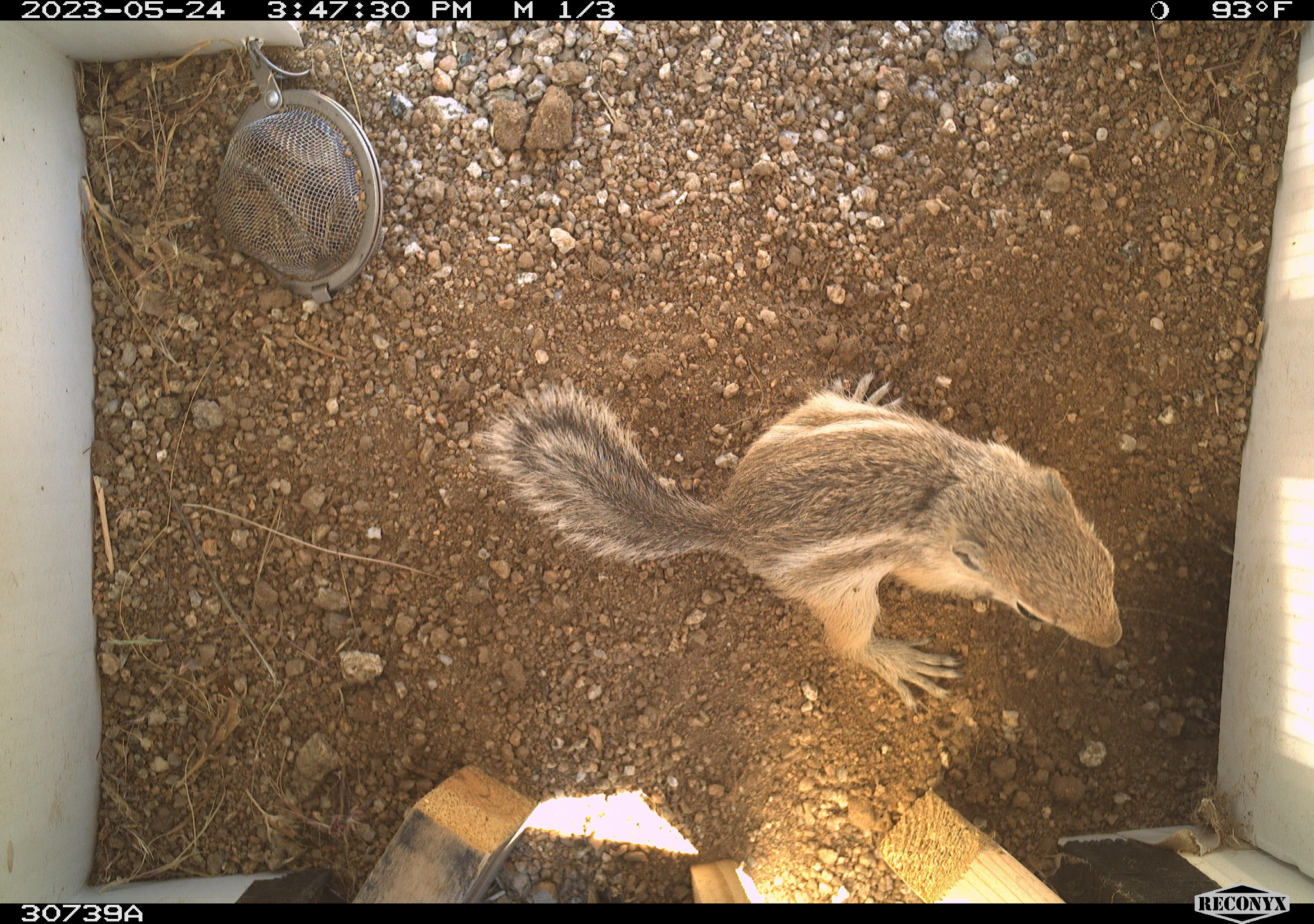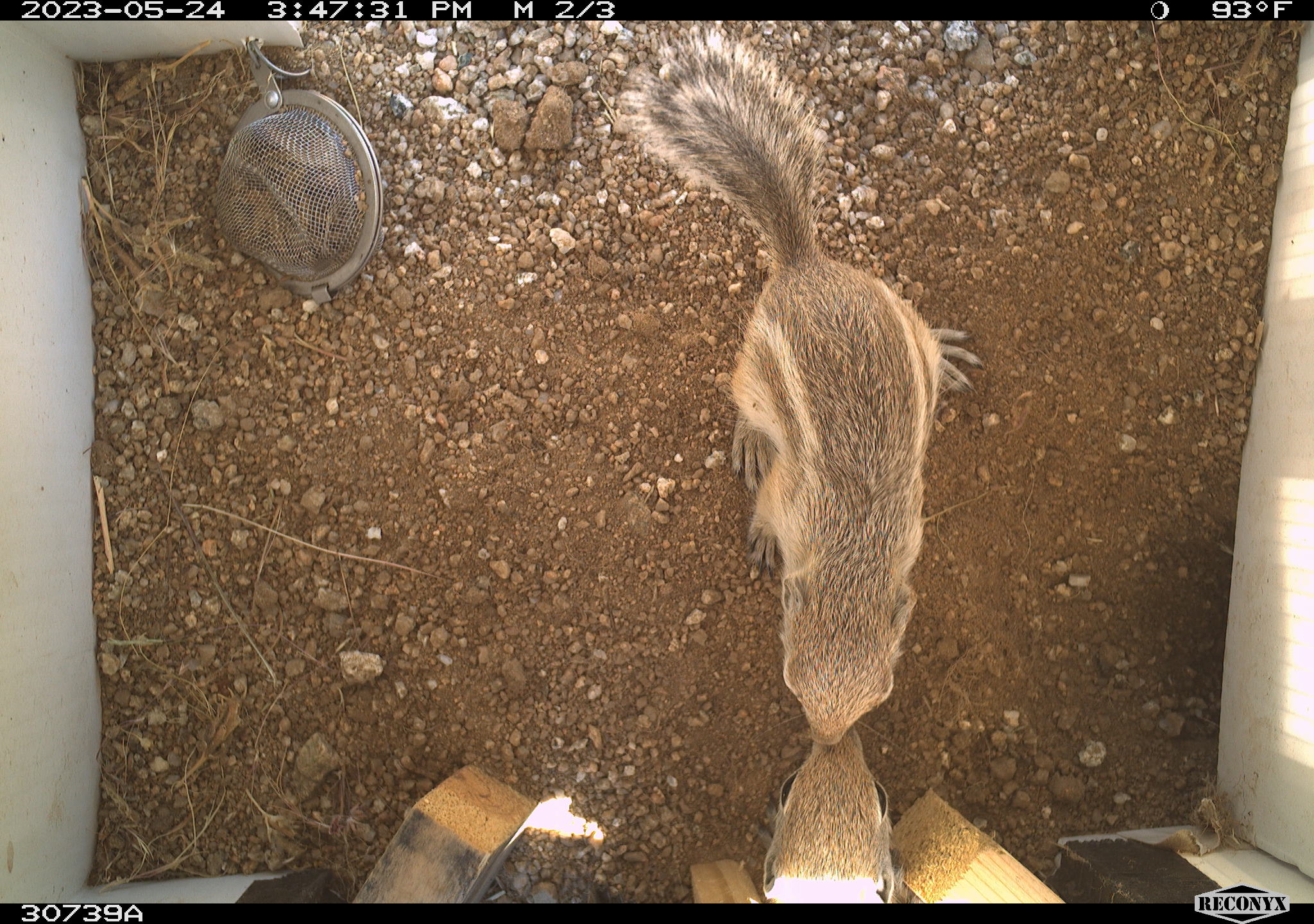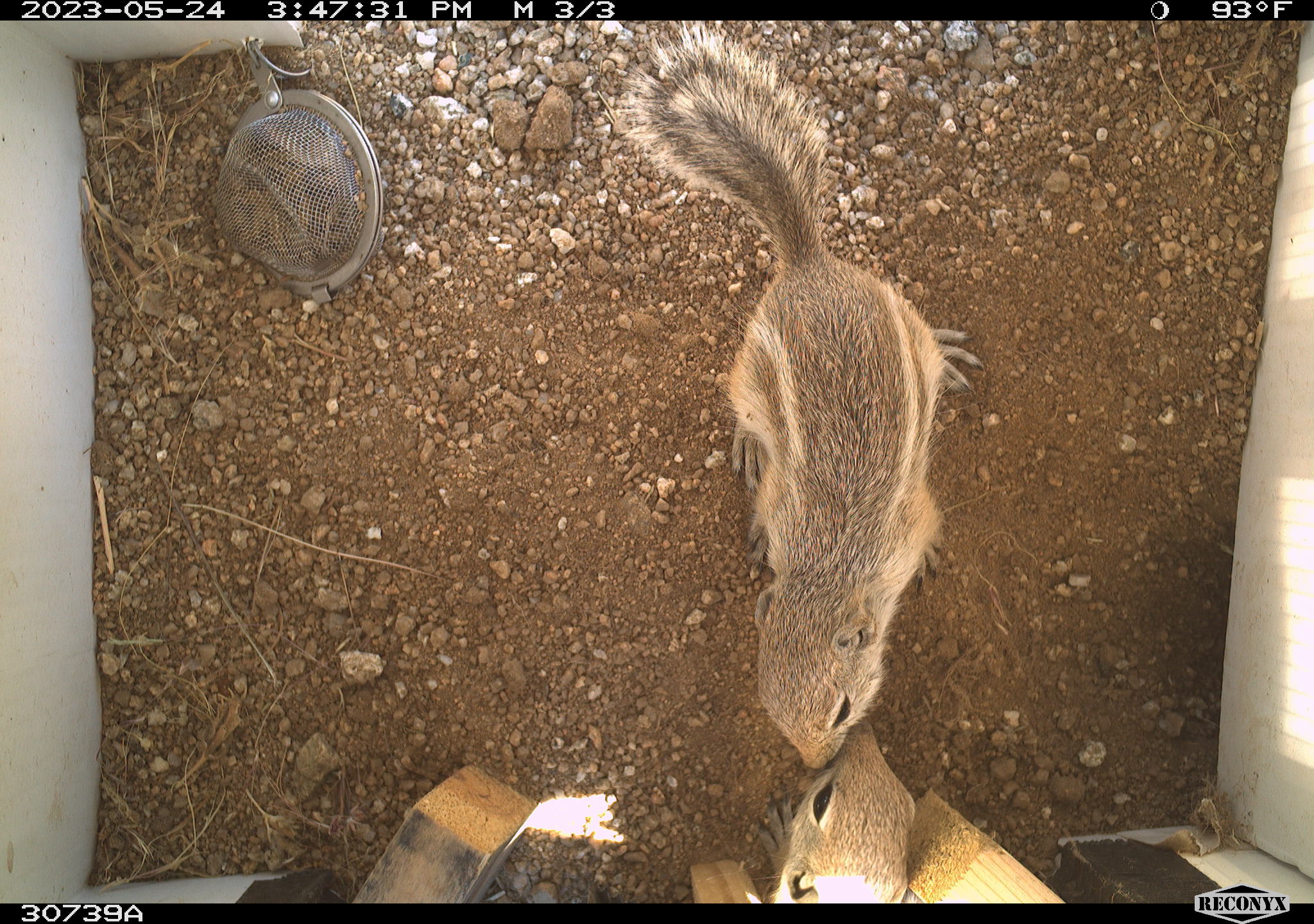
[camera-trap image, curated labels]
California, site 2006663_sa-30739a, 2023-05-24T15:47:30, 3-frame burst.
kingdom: Animalia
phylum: Chordata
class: Mammalia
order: Rodentia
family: Sciuridae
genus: Ammospermophilus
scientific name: Ammospermophilus leucurus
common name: white-tailed antelope squirrel